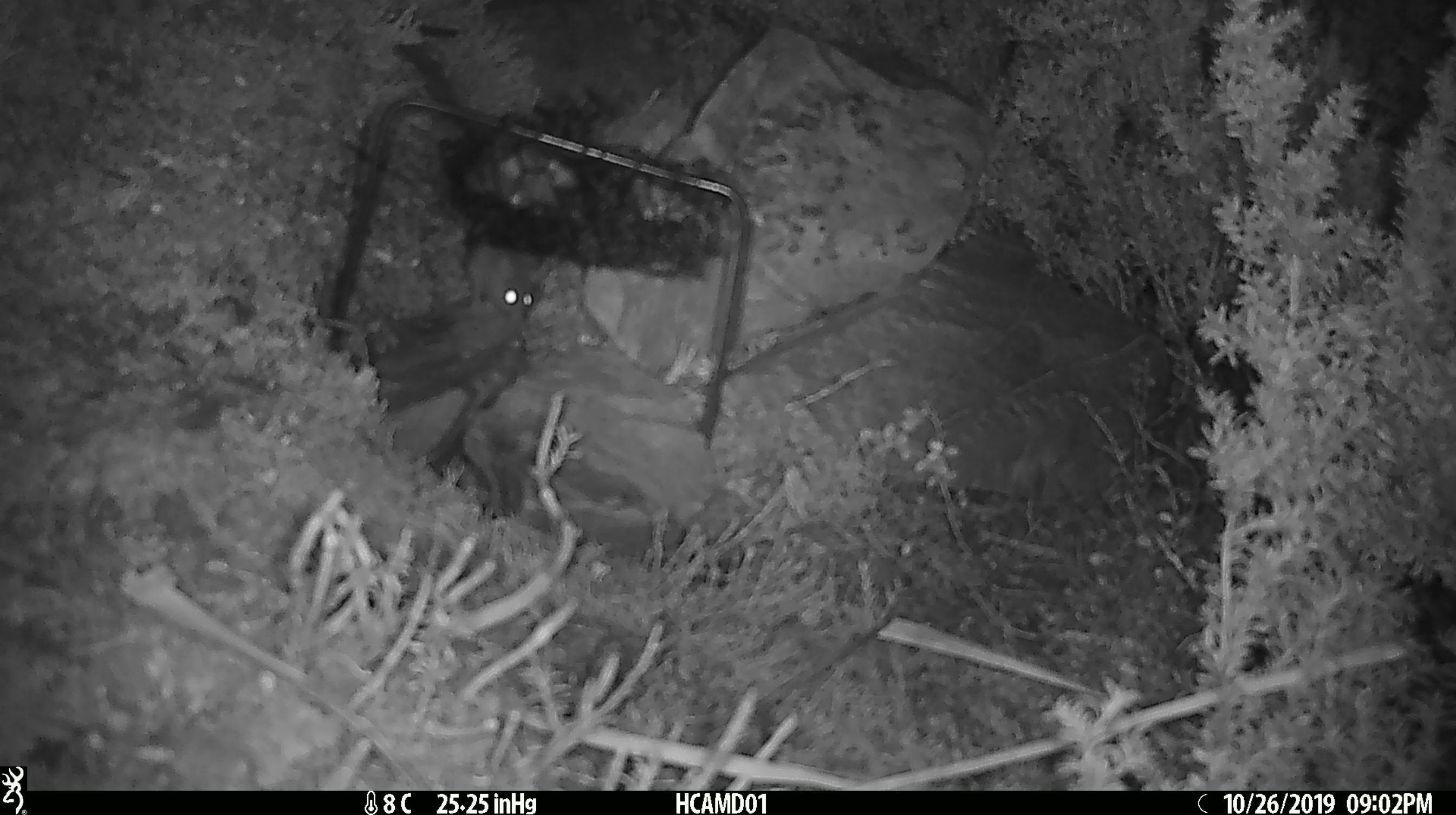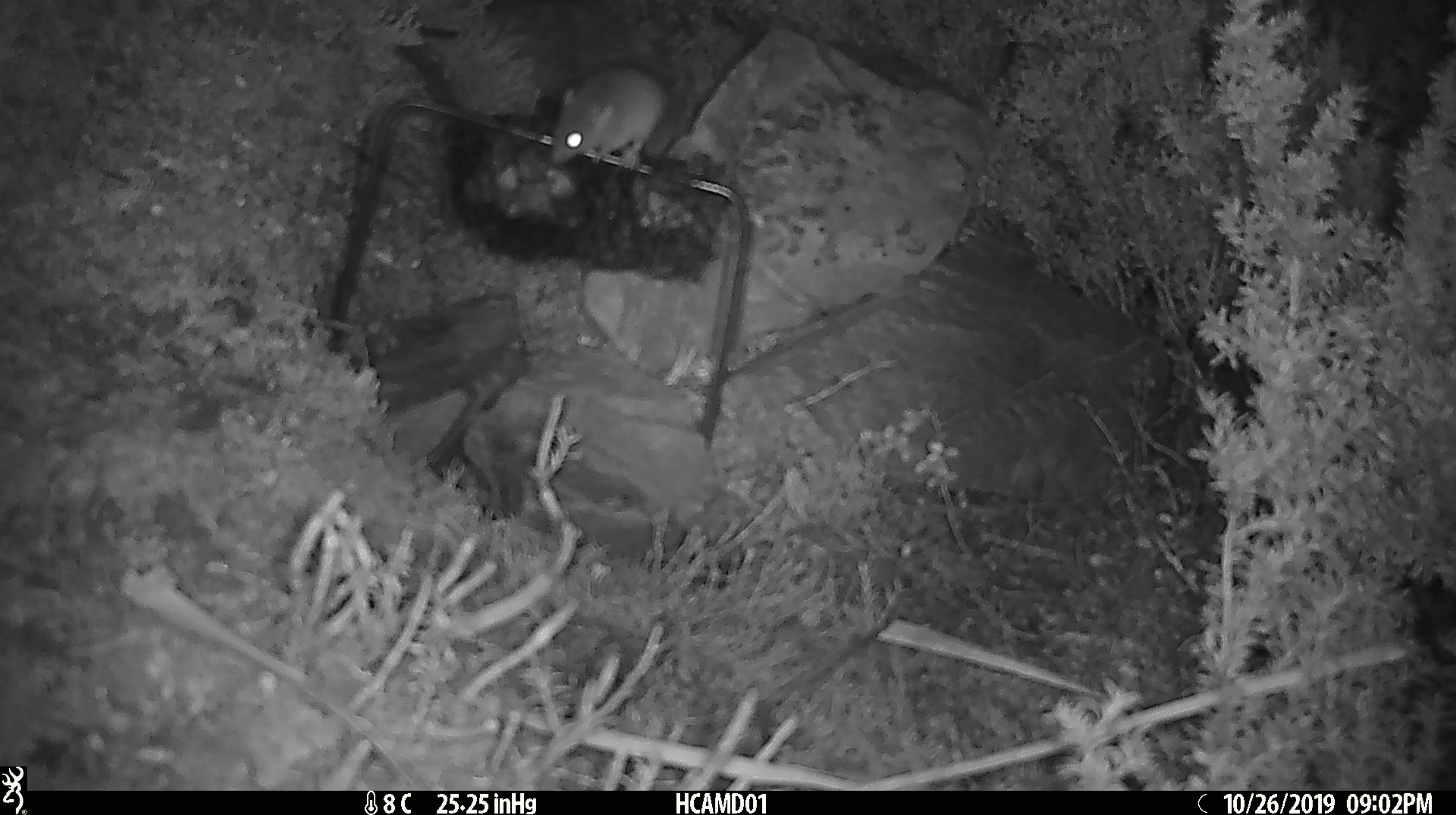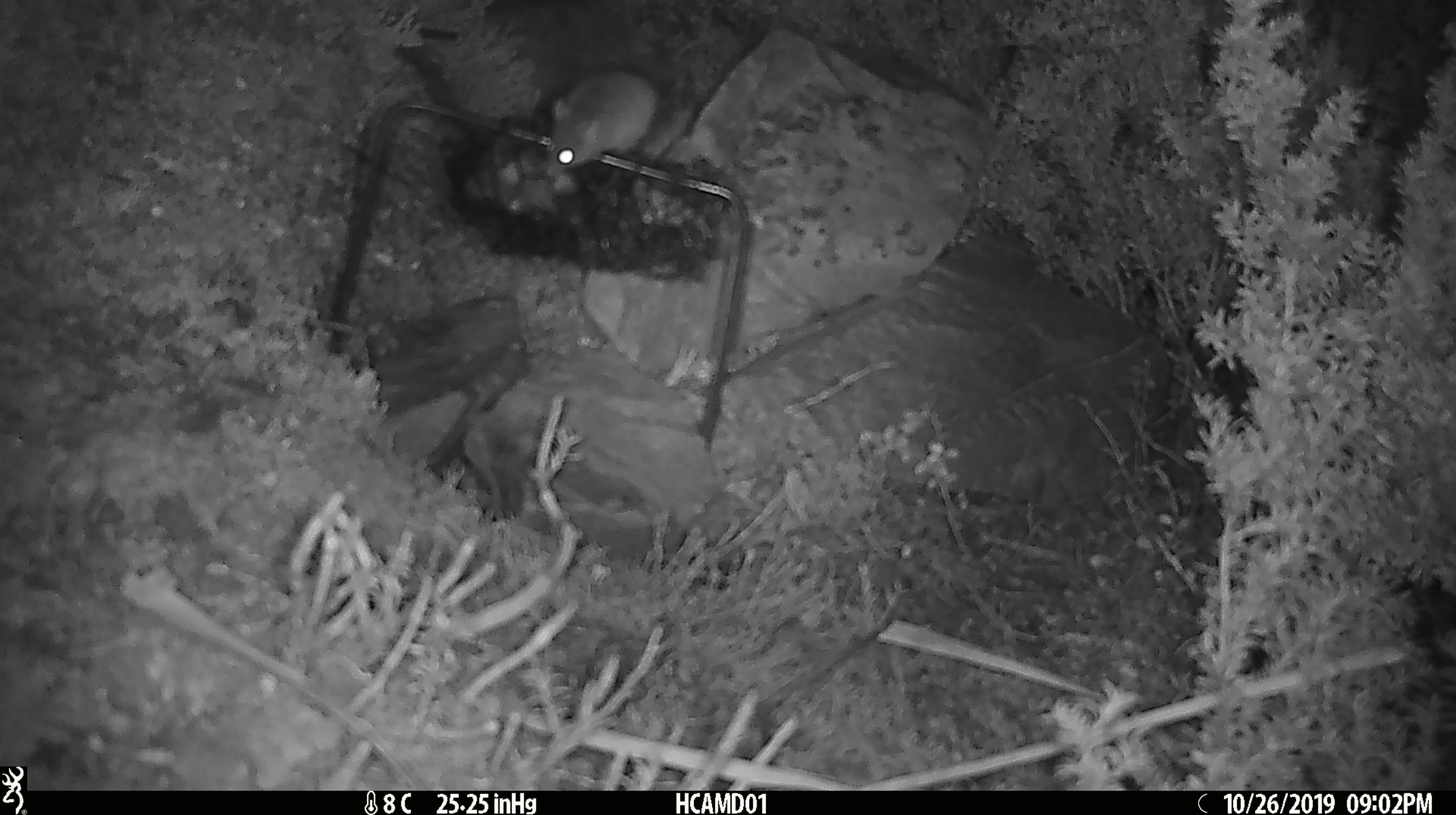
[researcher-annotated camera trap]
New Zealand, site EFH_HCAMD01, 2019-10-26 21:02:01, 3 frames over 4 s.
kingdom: Animalia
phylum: Chordata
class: Mammalia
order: Rodentia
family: Muridae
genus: Mus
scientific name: Mus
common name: mouse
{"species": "mouse (Mus)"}